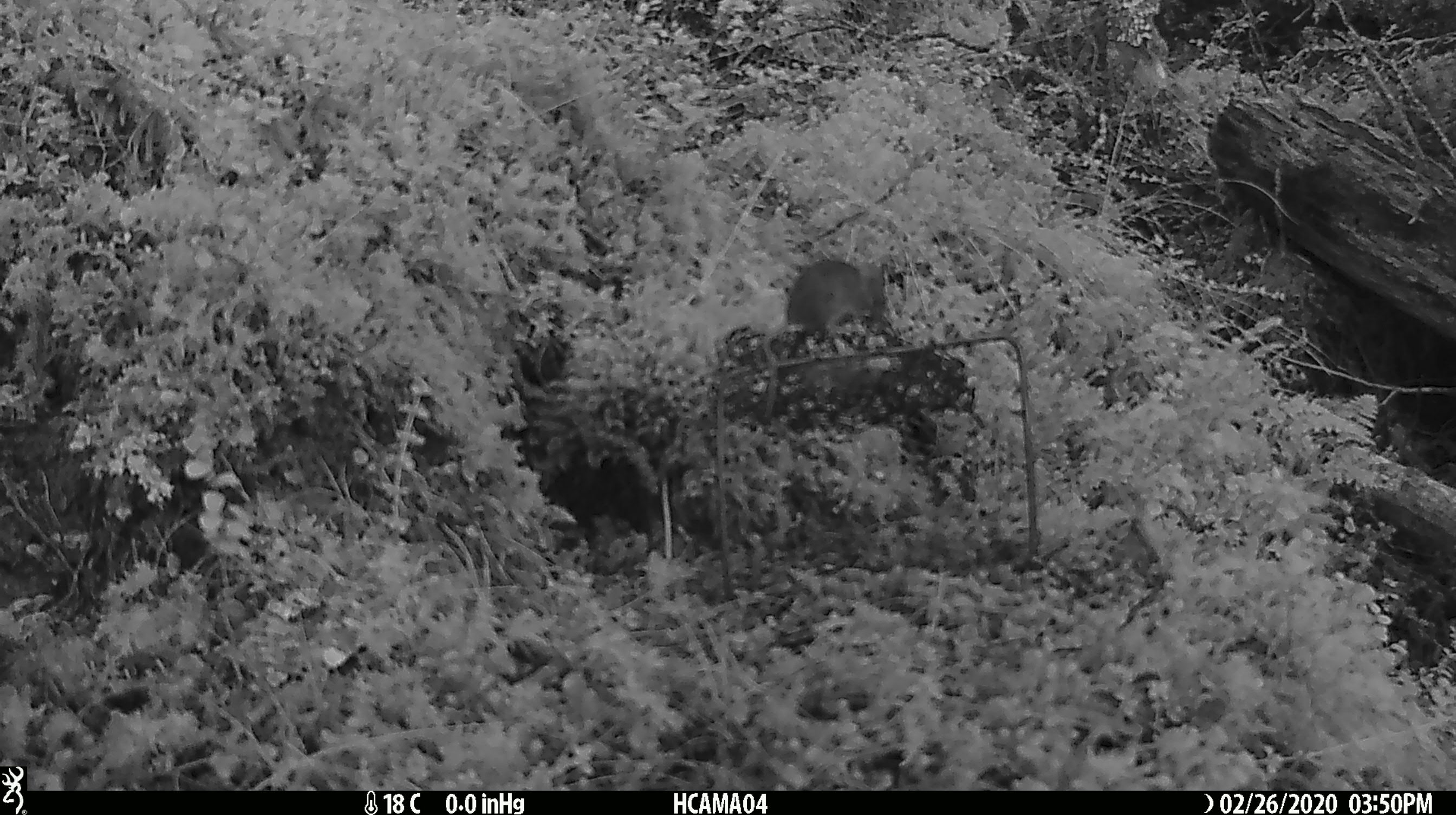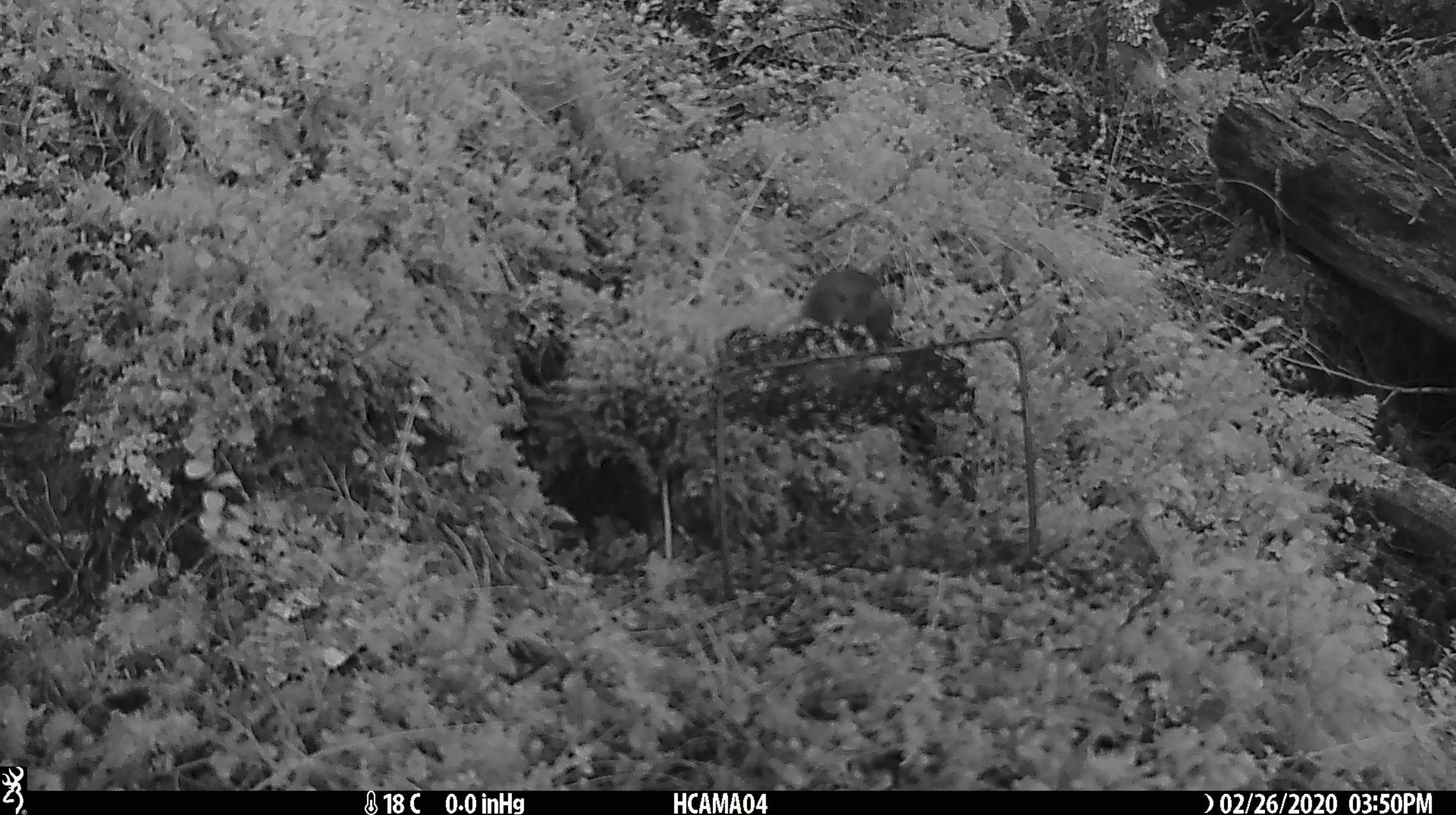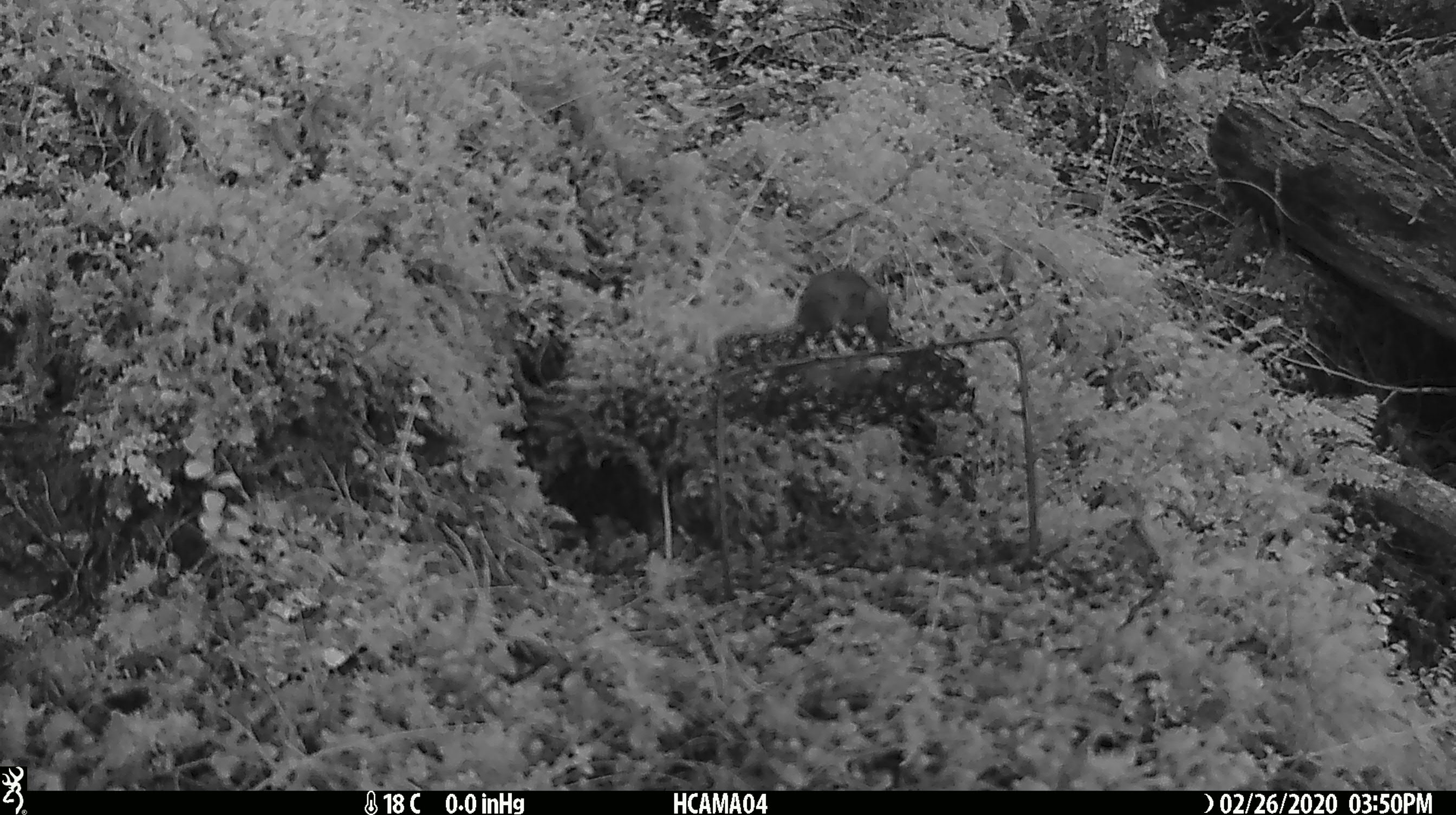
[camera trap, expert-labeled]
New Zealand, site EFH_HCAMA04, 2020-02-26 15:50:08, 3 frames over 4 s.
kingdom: Animalia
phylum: Chordata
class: Mammalia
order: Rodentia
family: Muridae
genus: Mus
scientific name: Mus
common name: mouse